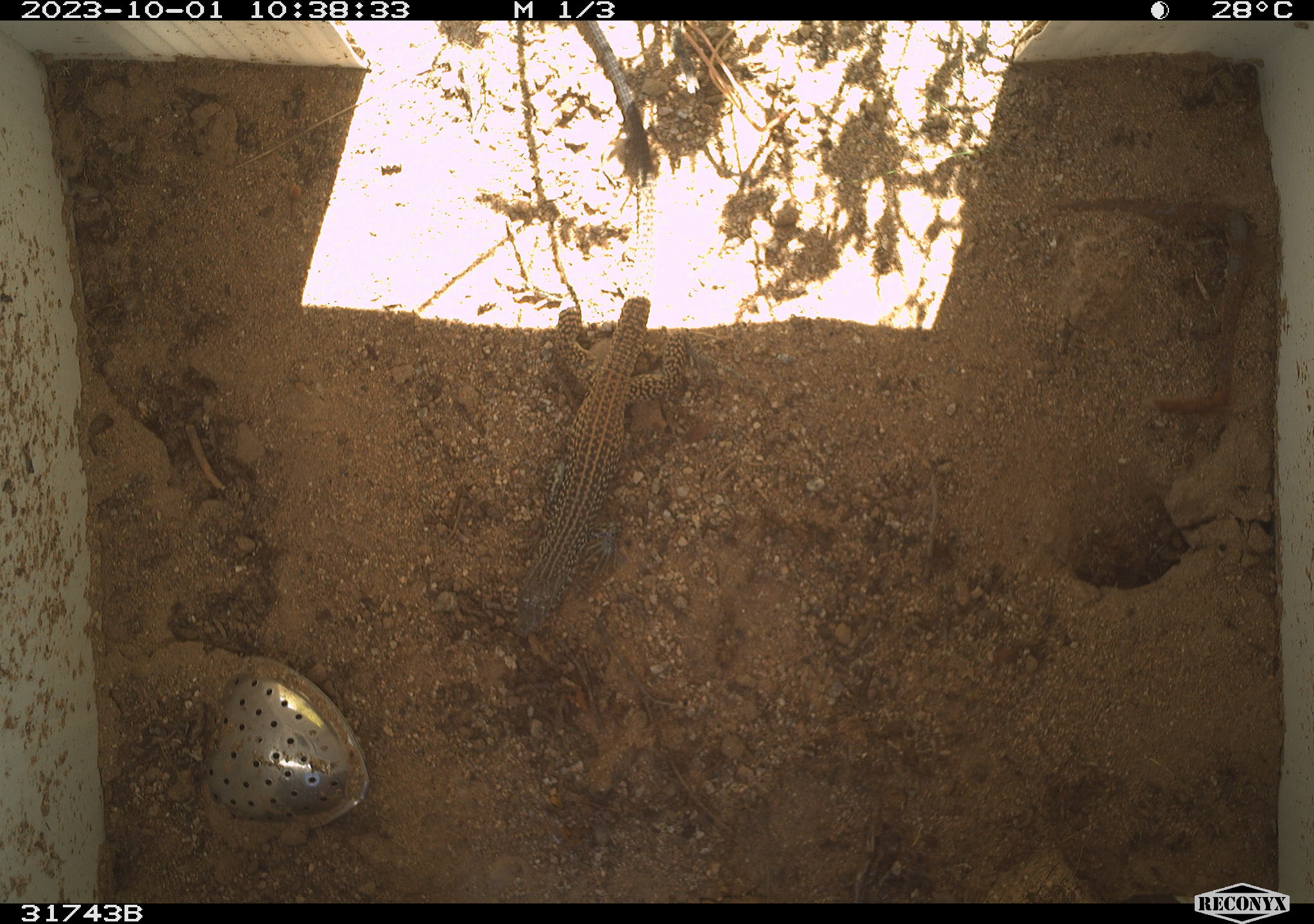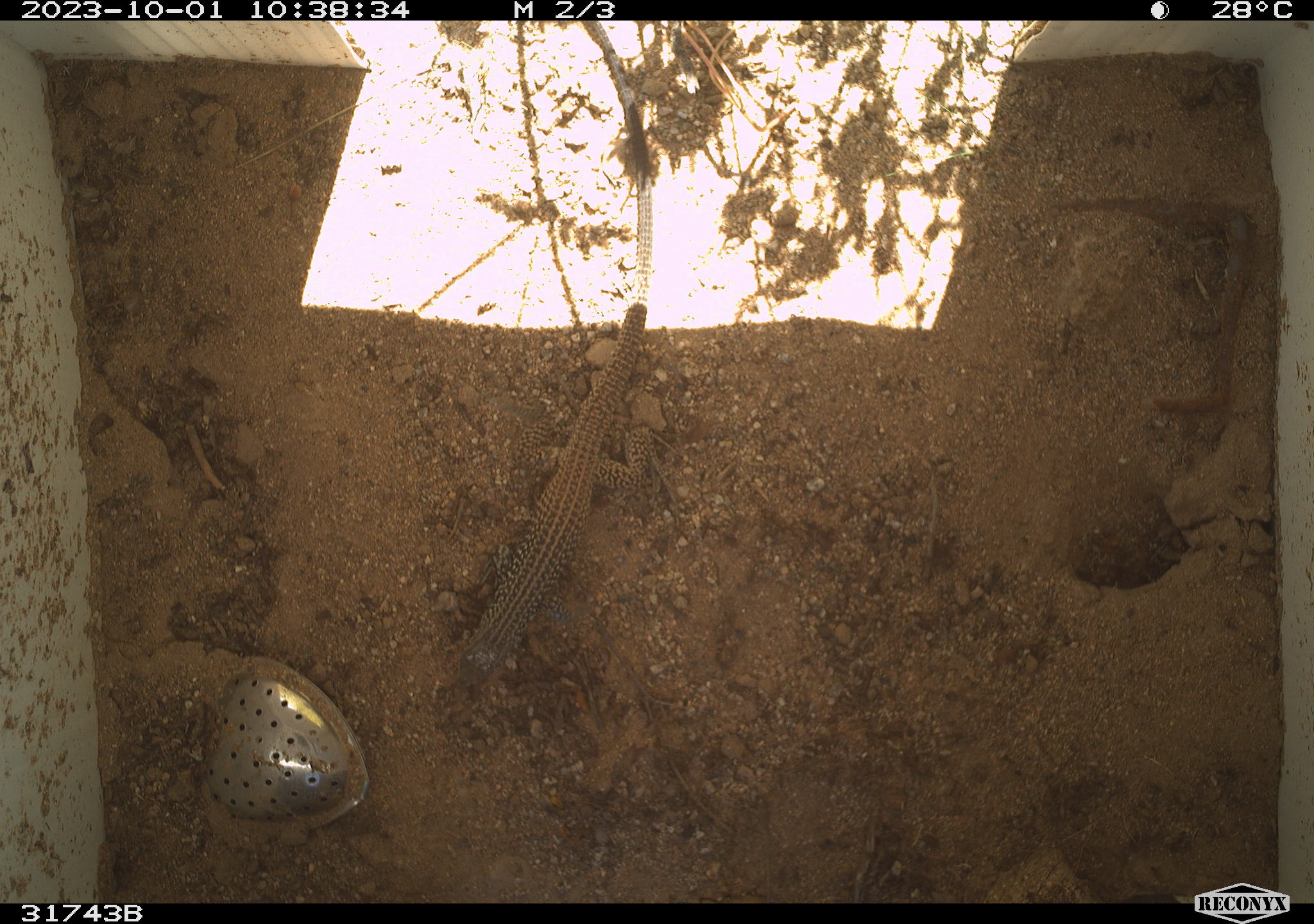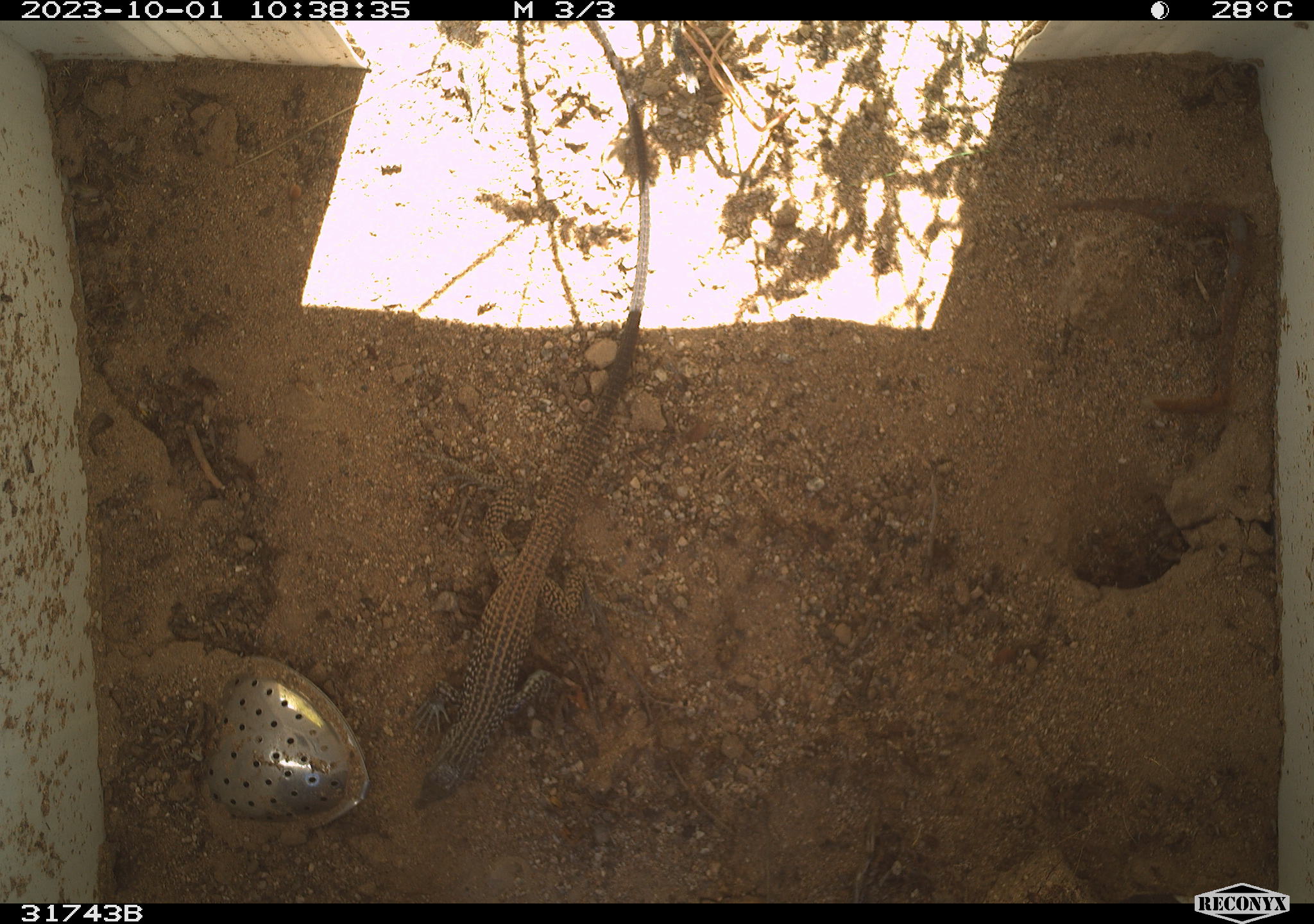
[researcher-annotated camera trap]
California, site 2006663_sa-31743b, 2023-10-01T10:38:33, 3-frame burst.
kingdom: Animalia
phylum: Chordata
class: Reptilia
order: Squamata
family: Teiidae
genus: Aspidoscelis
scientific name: Aspidoscelis tigris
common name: western whiptail